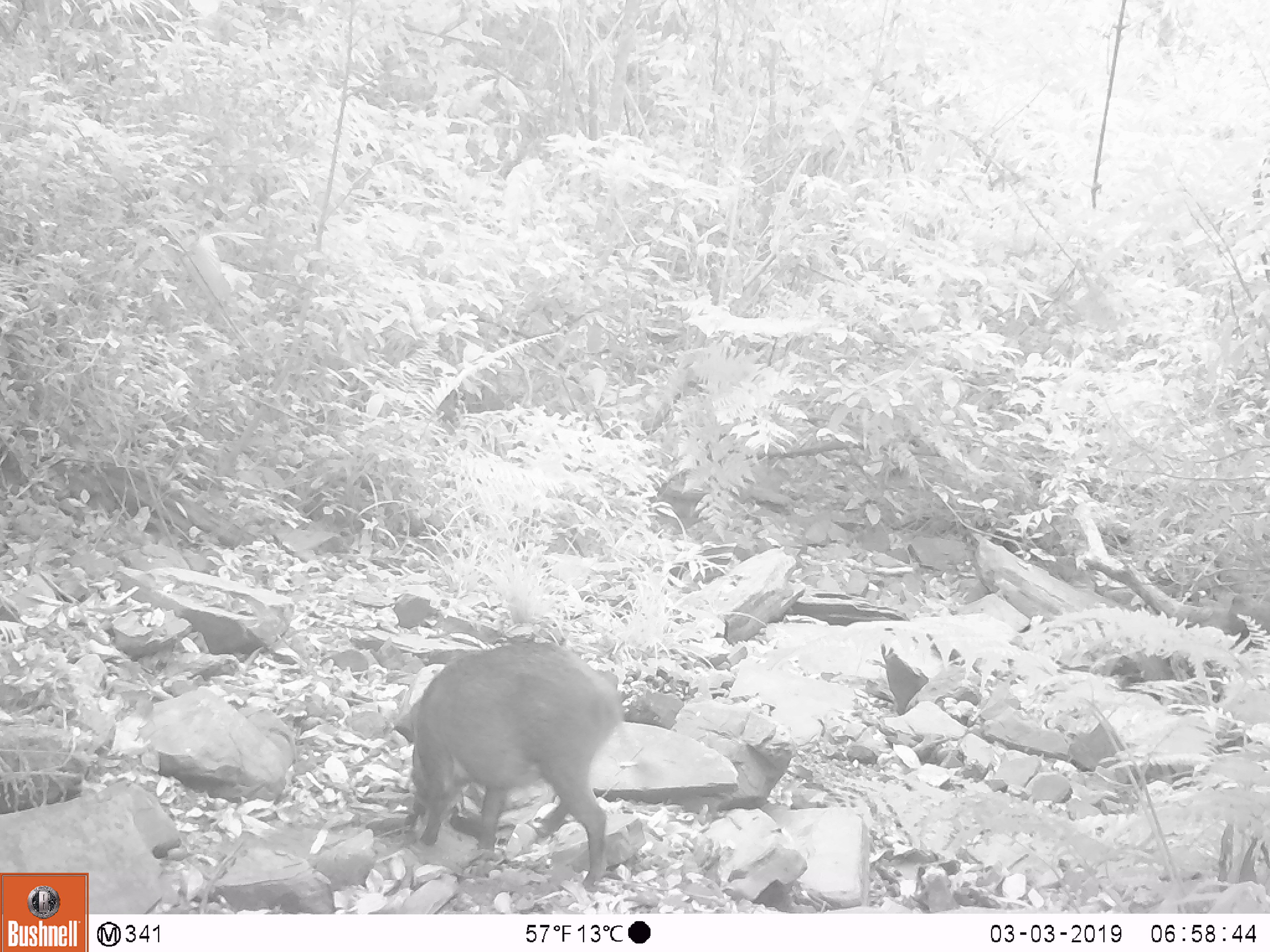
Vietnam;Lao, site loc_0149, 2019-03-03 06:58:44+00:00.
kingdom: Animalia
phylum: Chordata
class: Mammalia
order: Artiodactyla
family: Suidae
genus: Sus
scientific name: Sus scrofa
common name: eurasian wild pig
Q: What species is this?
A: Eurasian wild pig (Sus scrofa).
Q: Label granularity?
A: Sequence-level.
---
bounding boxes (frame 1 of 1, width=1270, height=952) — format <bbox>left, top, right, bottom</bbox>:
eurasian wild pig: <bbox>391, 639, 626, 891</bbox>